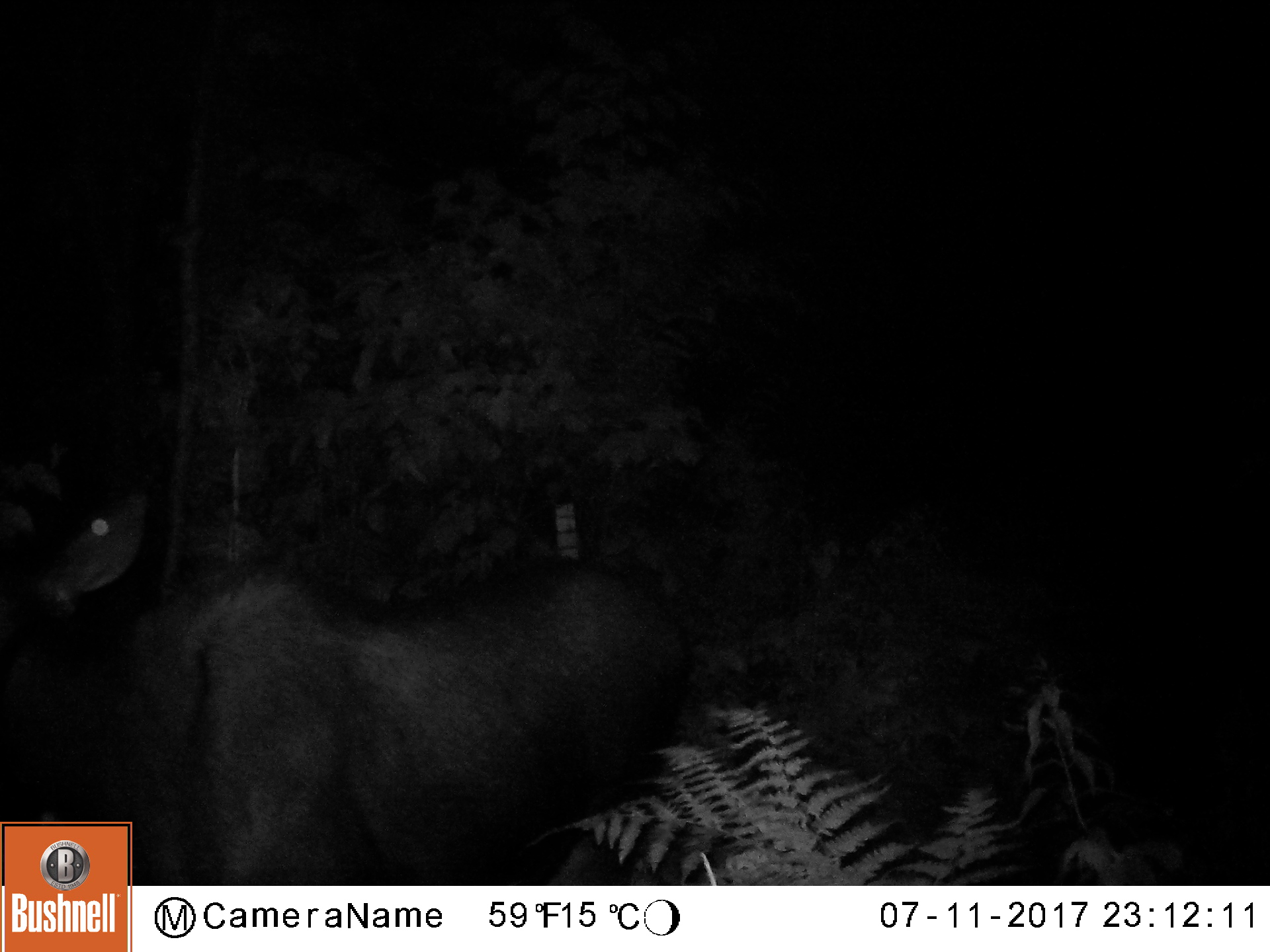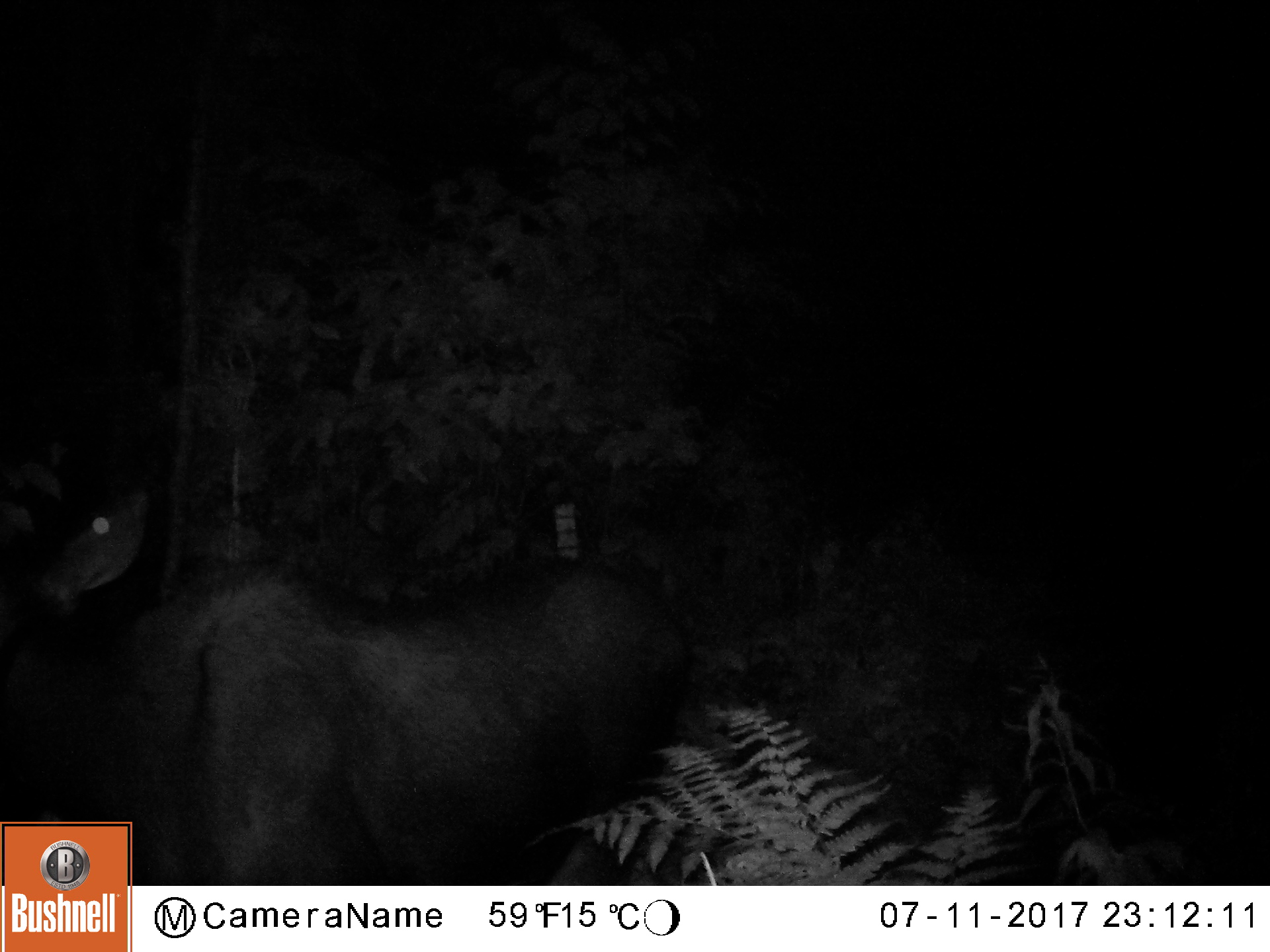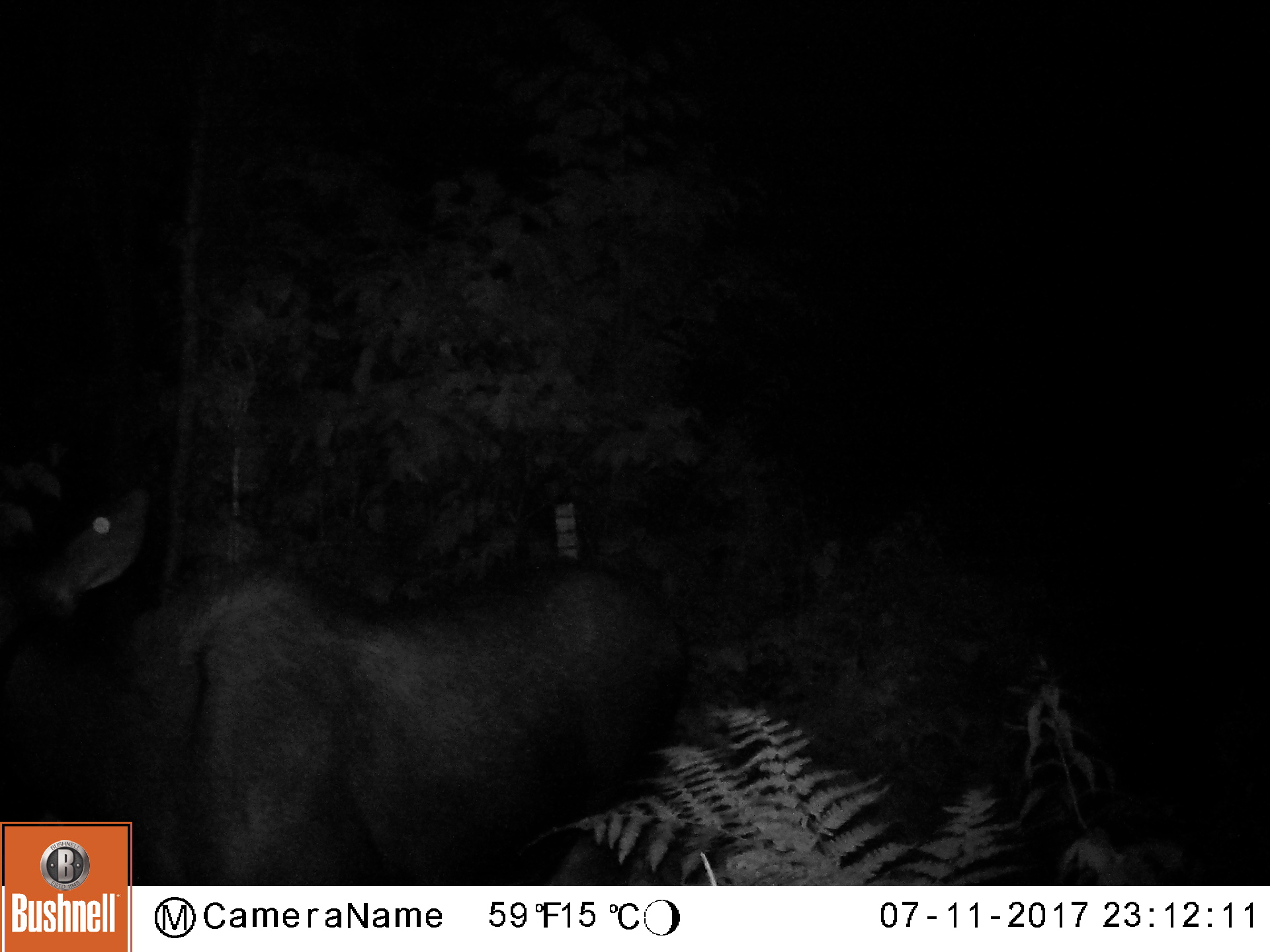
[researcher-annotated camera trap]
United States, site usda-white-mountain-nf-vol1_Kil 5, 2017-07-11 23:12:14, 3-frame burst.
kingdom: Animalia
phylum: Chordata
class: Mammalia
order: Artiodactyla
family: Cervidae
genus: Alces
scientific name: Alces alces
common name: moose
Moose (Alces alces).